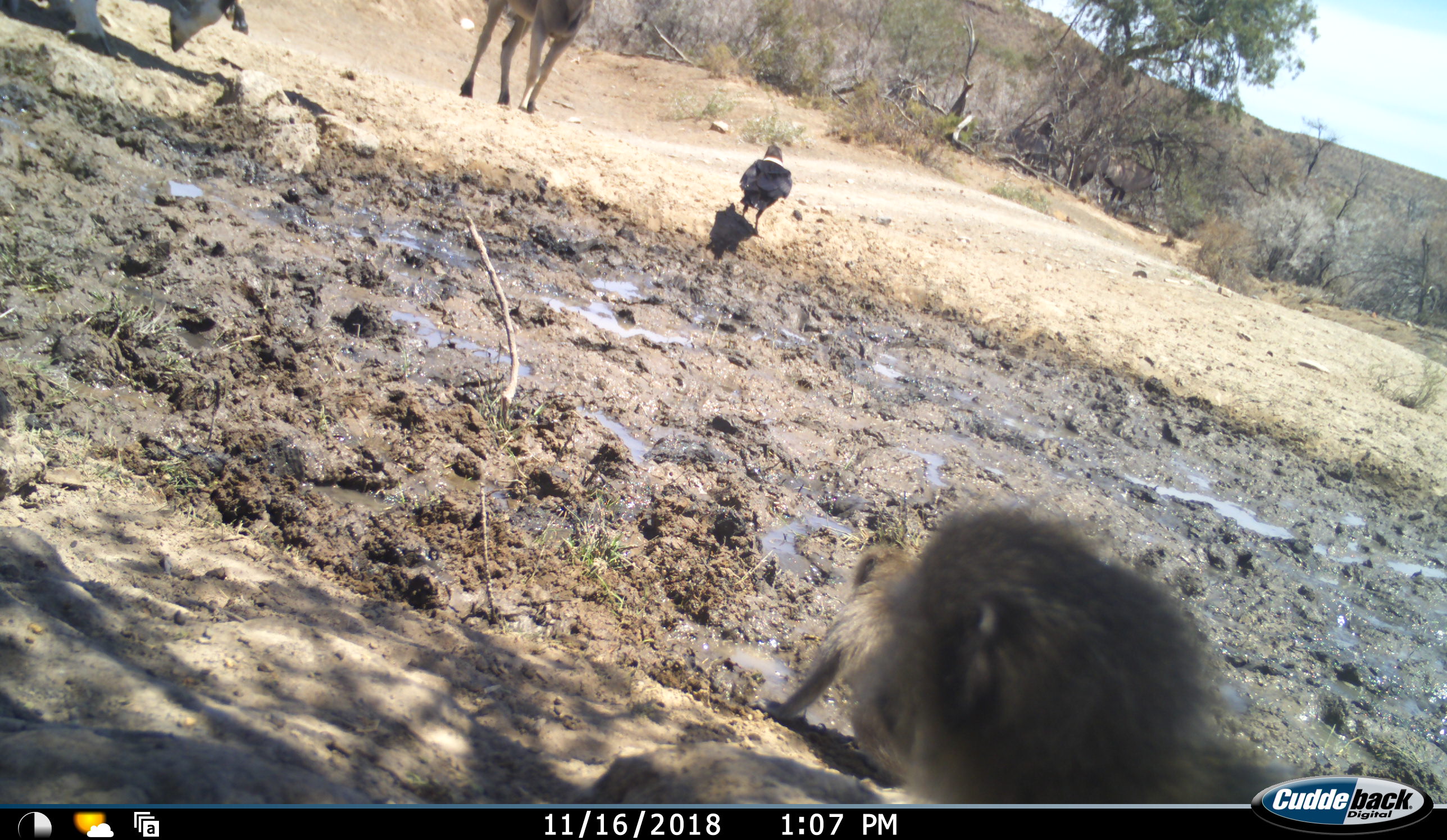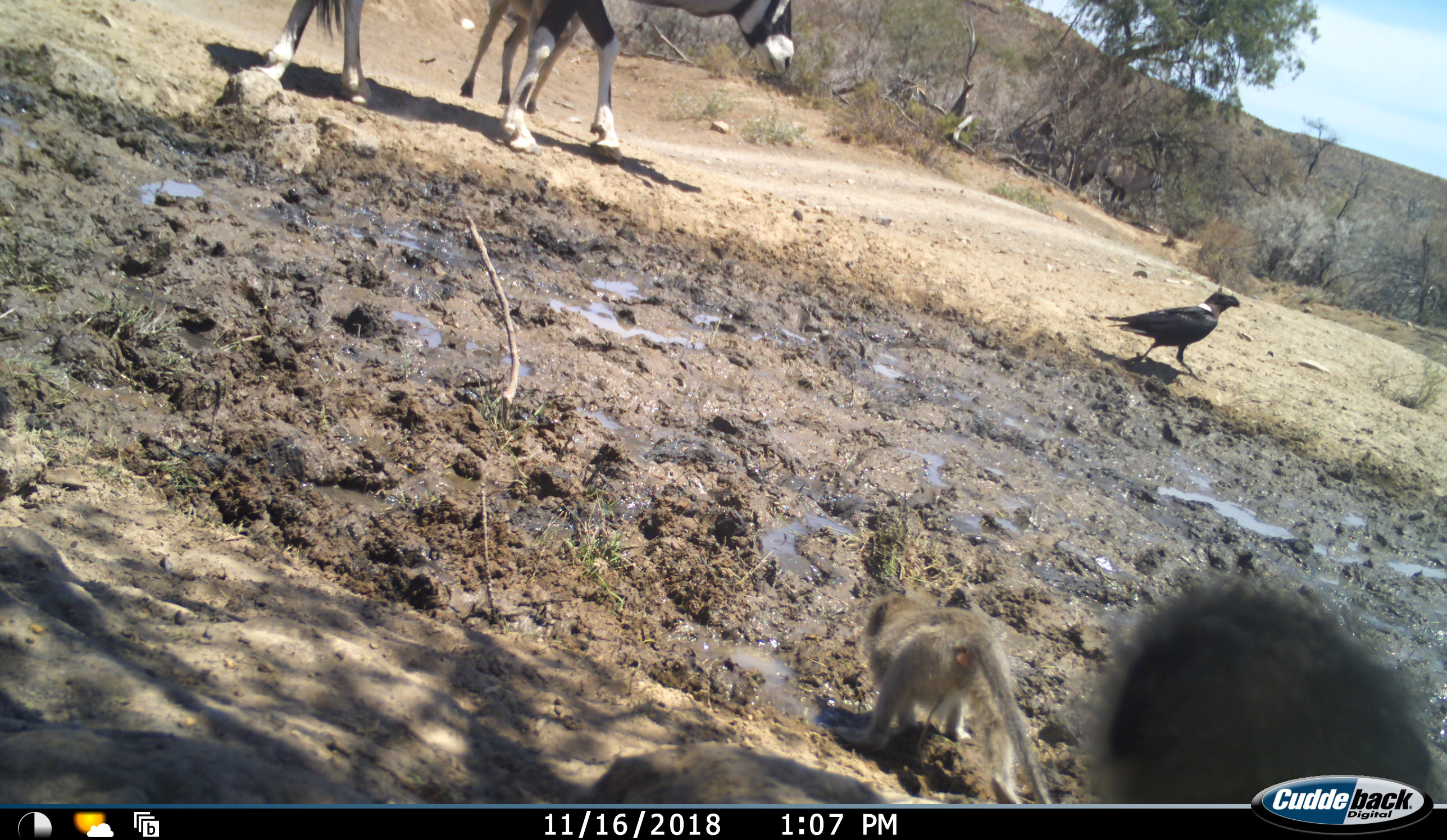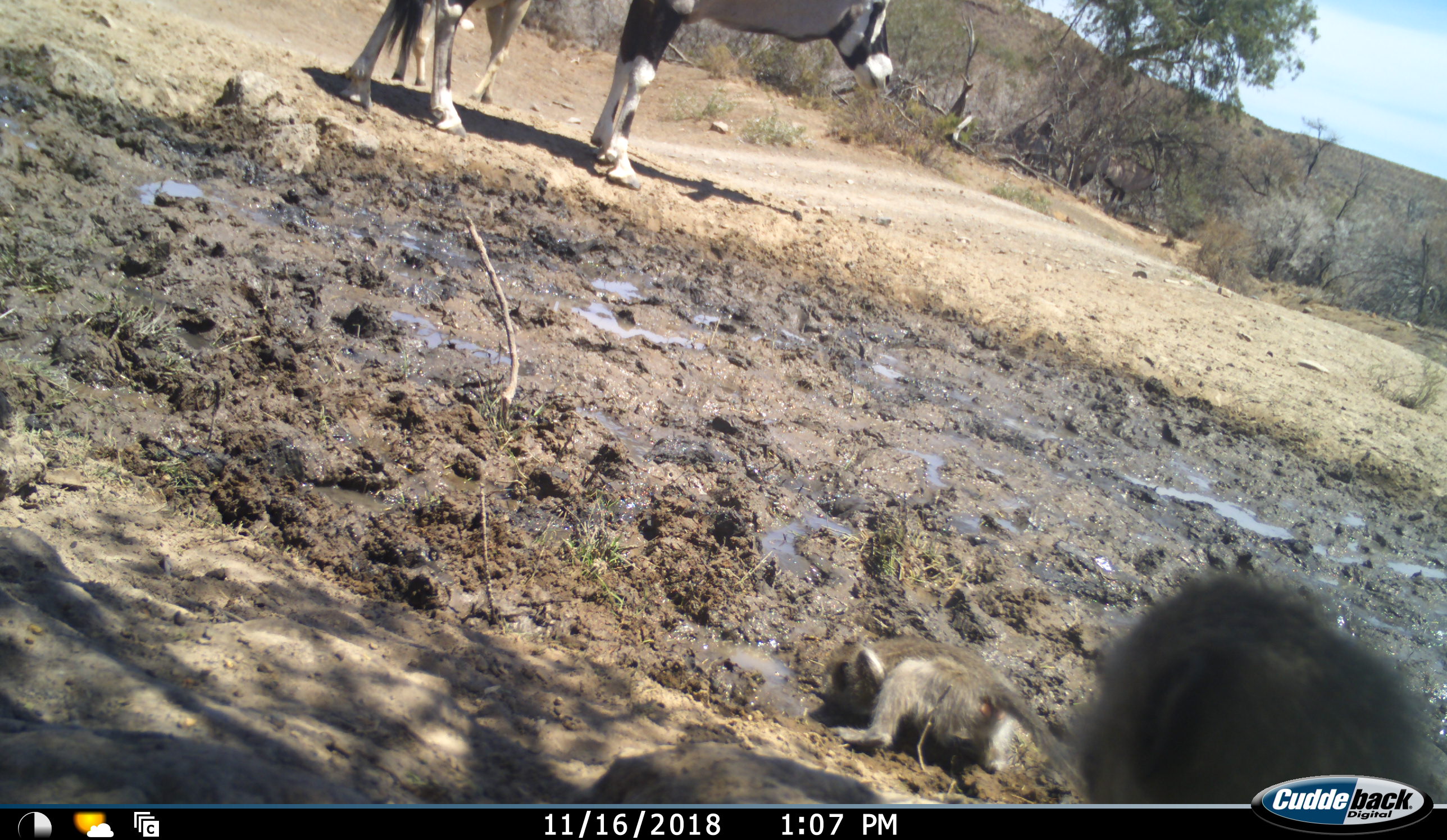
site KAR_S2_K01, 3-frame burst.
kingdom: Animalia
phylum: Chordata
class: Aves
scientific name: Aves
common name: bird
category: birdother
Birdother (bird) (Aves), count 1. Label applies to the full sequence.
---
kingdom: Animalia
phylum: Chordata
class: Mammalia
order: Artiodactyla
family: Bovidae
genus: Oryx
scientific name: Oryx gazella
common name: gemsbok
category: oryx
Oryx (gemsbok) (Oryx gazella), count 1. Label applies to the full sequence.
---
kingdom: Animalia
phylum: Chordata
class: Mammalia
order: Primates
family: Cercopithecidae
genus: Chlorocebus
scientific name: Chlorocebus pygerythrus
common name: vervet monkey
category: monkeyvervet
Monkeyvervet (vervet monkey) (Chlorocebus pygerythrus), count 2. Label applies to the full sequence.